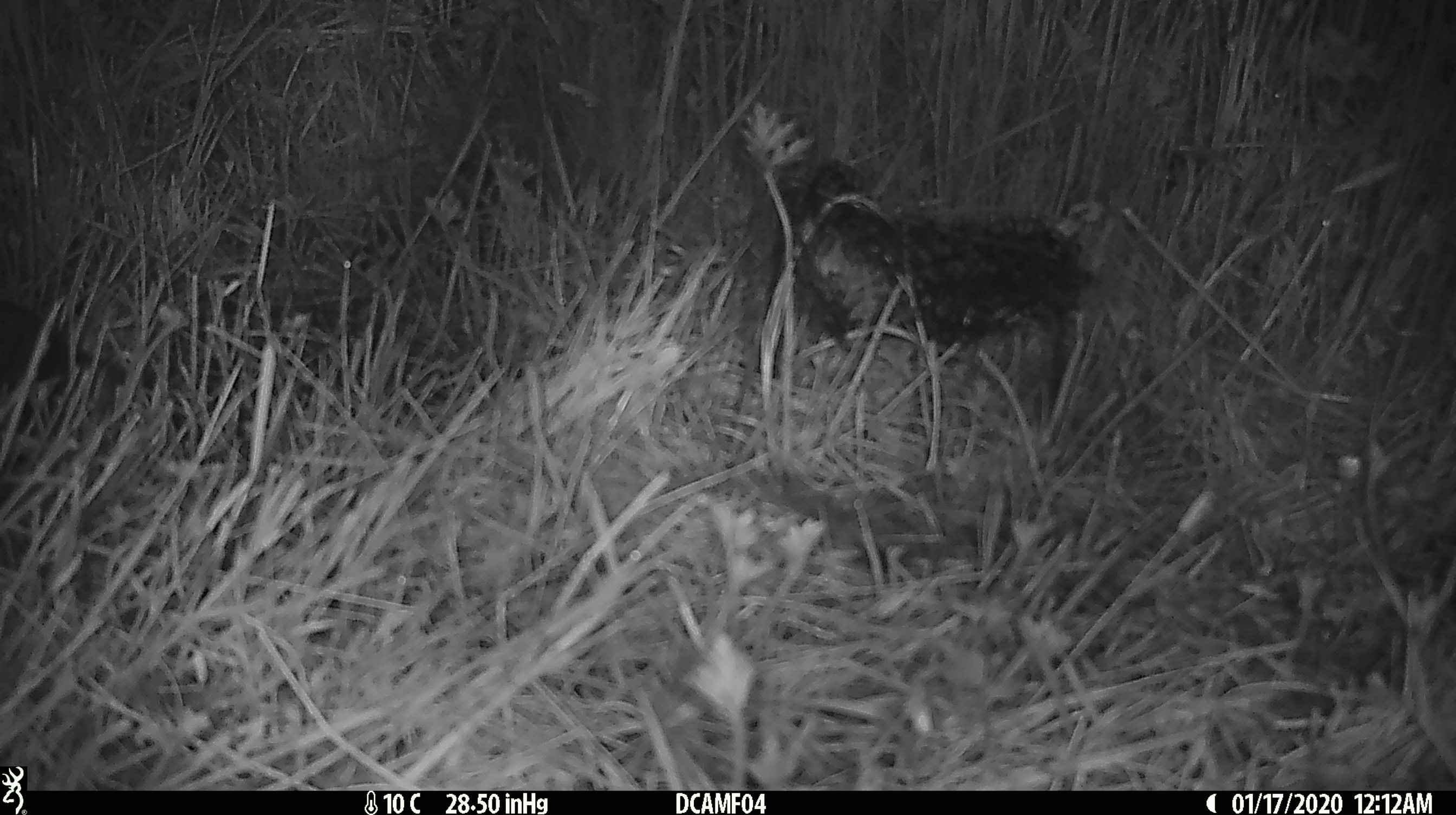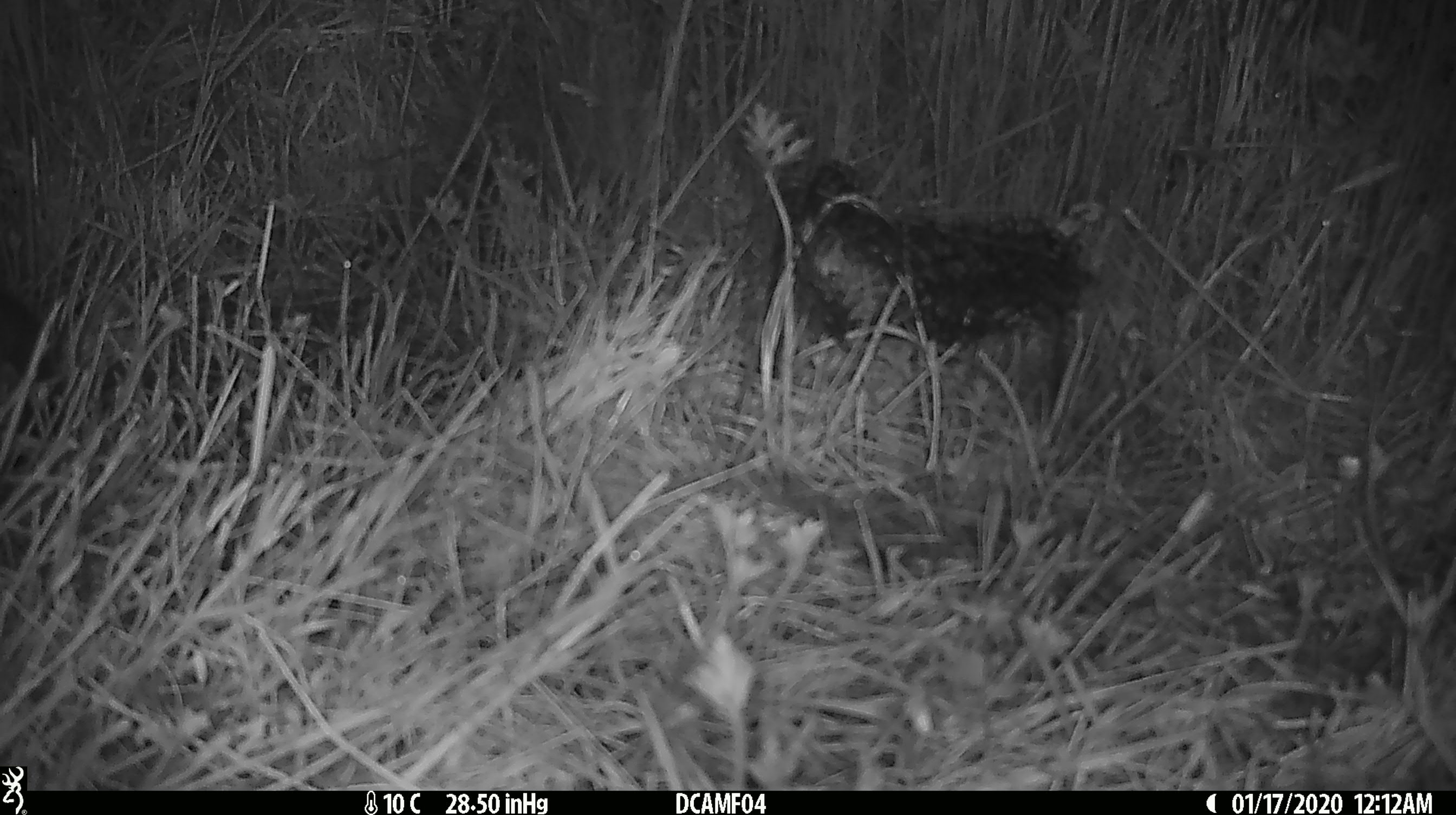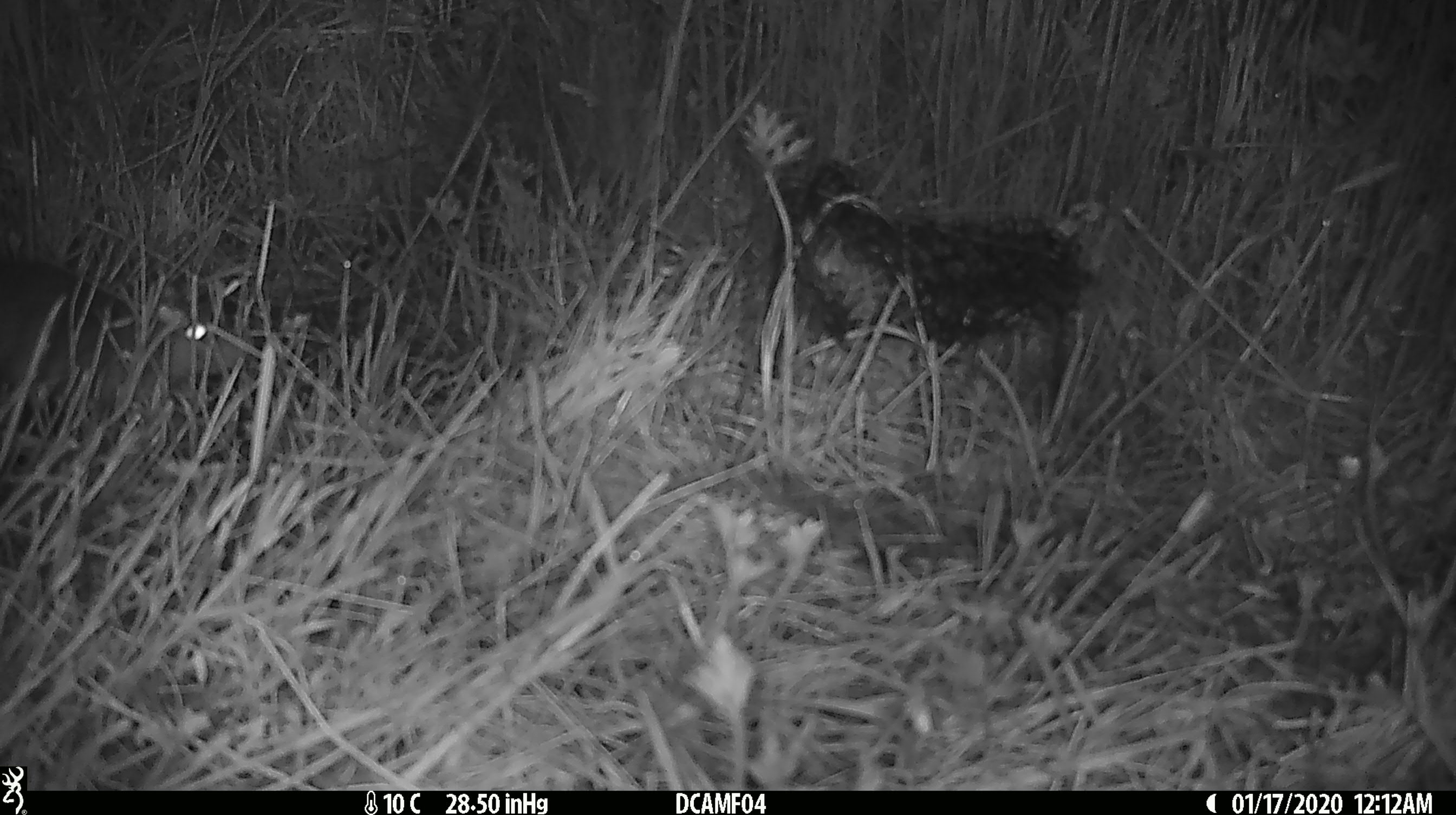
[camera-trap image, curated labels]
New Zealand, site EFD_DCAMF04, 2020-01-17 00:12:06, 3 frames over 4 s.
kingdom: Animalia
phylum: Chordata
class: Mammalia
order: Rodentia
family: Muridae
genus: Rattus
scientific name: Rattus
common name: rat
Rat (Rattus).